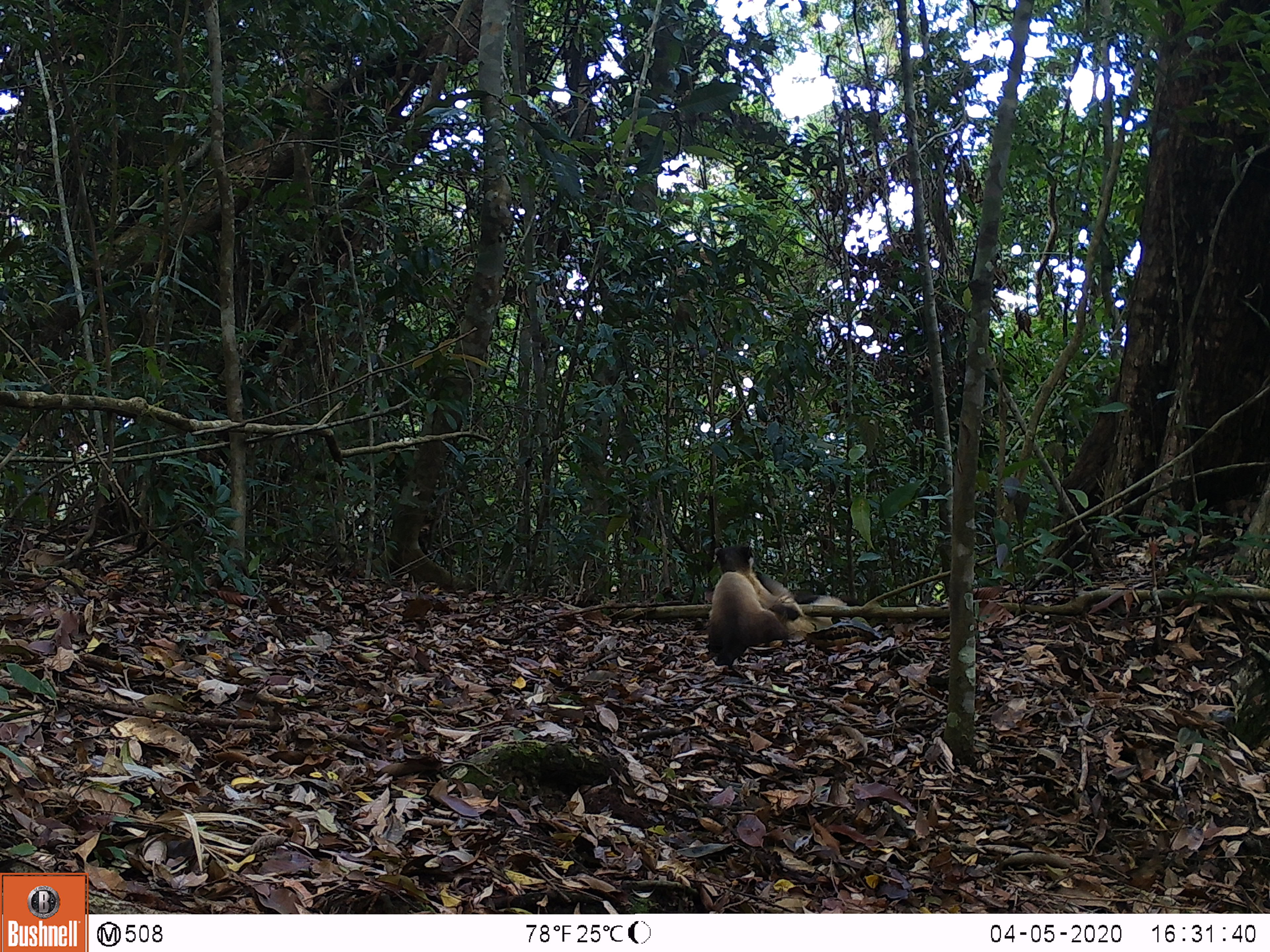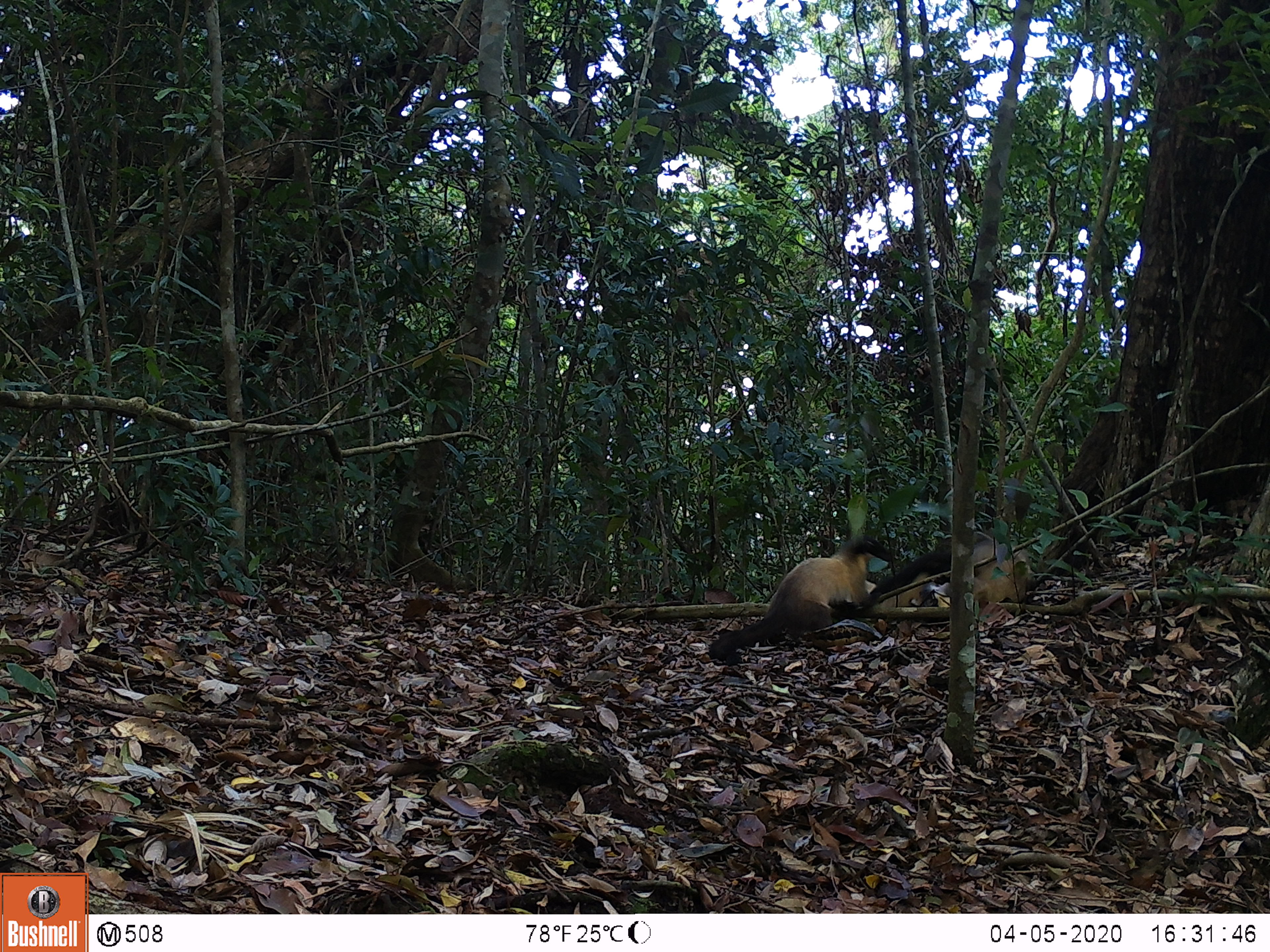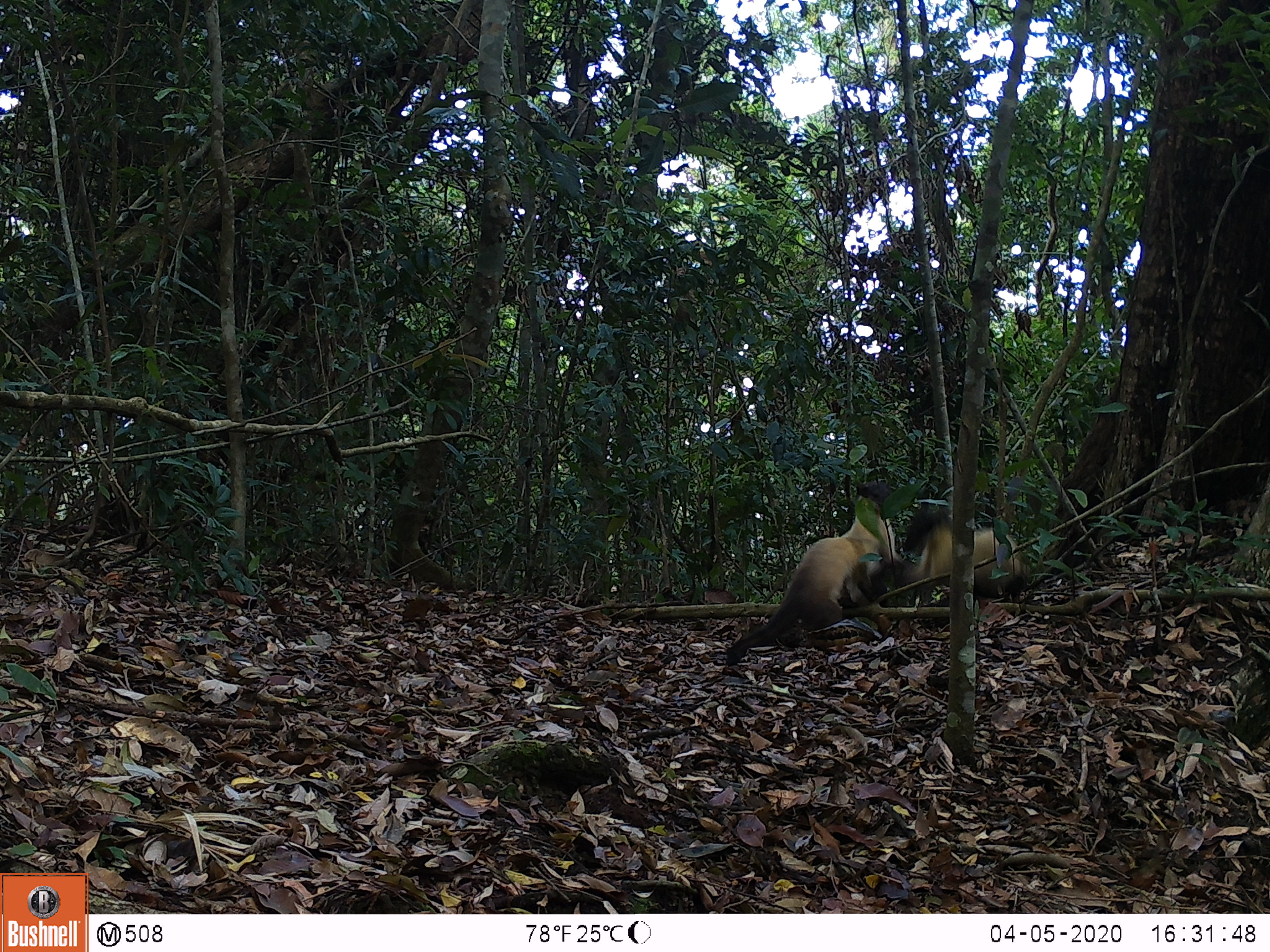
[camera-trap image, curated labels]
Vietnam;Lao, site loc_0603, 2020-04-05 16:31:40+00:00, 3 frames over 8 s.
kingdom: Animalia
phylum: Chordata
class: Mammalia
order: Carnivora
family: Mustelidae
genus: Martes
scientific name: Martes flavigula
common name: yellow-throated marten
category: yellow throated marten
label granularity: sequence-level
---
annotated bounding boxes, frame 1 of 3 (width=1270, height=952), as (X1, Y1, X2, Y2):
yellow throated marten: (707, 545, 800, 670); (754, 569, 859, 640); (804, 619, 882, 654)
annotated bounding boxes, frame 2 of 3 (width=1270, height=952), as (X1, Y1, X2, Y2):
yellow throated marten: (709, 535, 891, 666); (869, 538, 1035, 631)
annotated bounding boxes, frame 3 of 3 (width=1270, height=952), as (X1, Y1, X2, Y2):
yellow throated marten: (725, 481, 915, 666); (880, 503, 1032, 631)